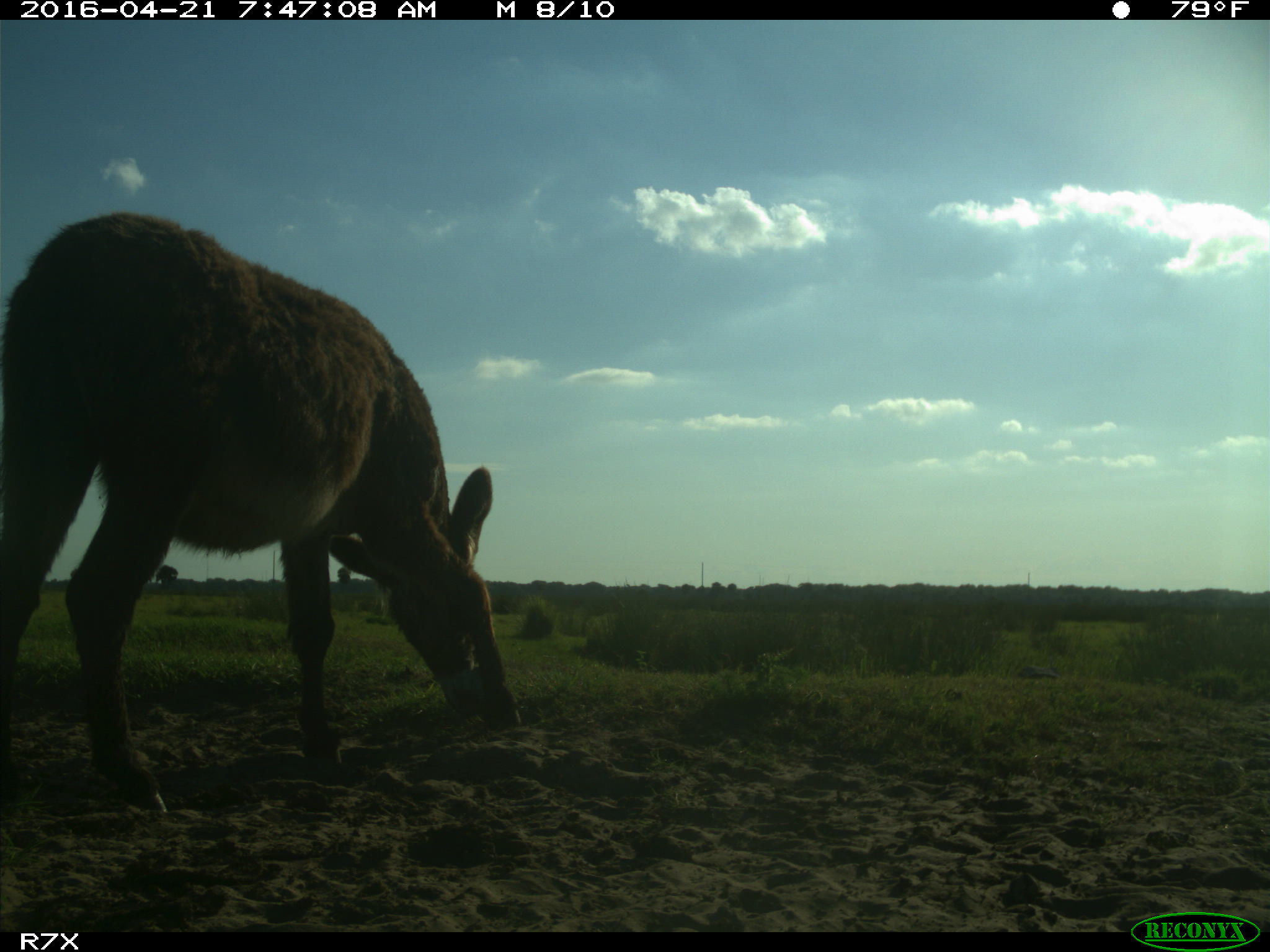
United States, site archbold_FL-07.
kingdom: Animalia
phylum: Chordata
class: Mammalia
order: Artiodactyla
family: Bovidae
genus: Bos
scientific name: Bos taurus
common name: domestic cow